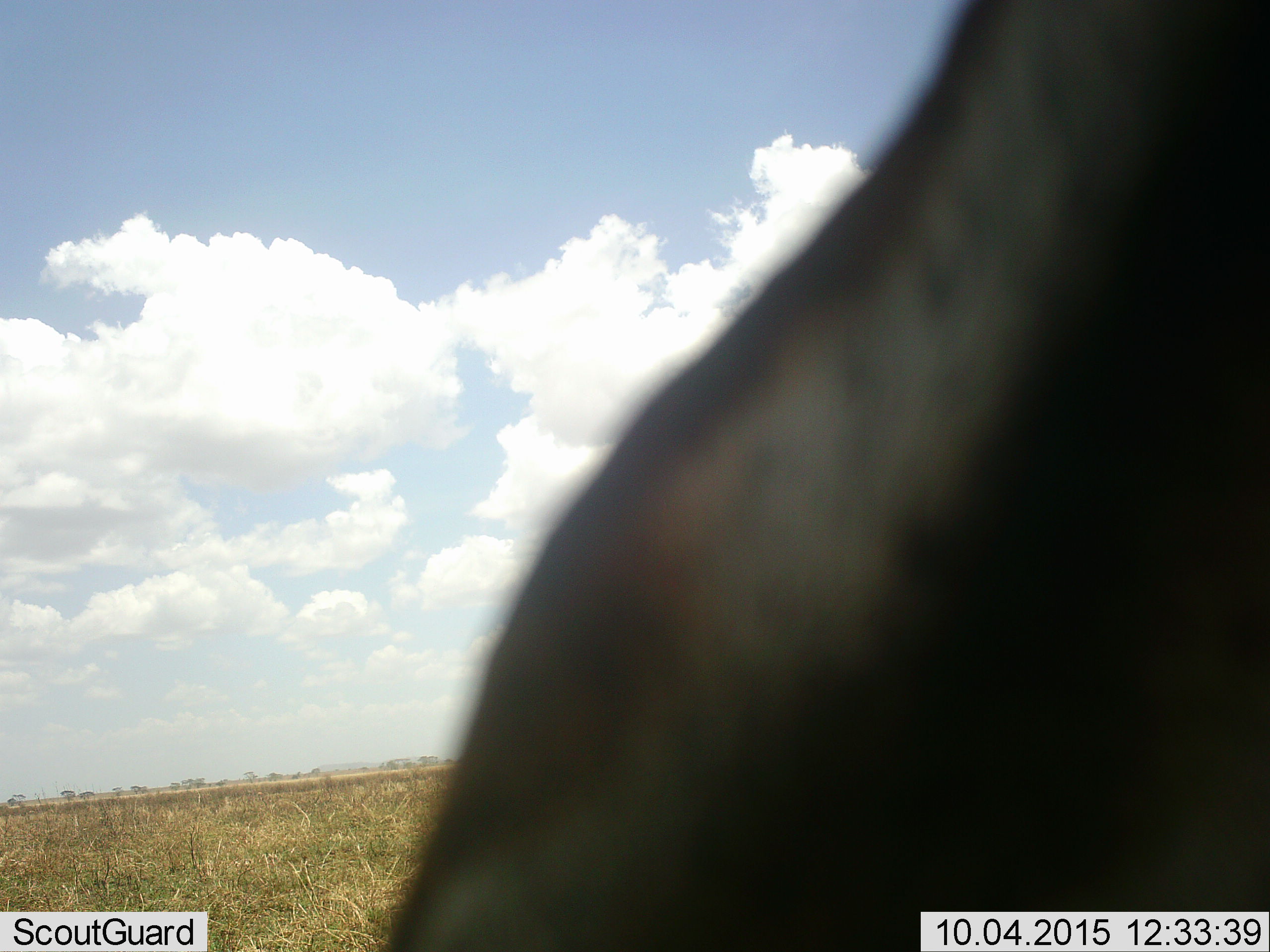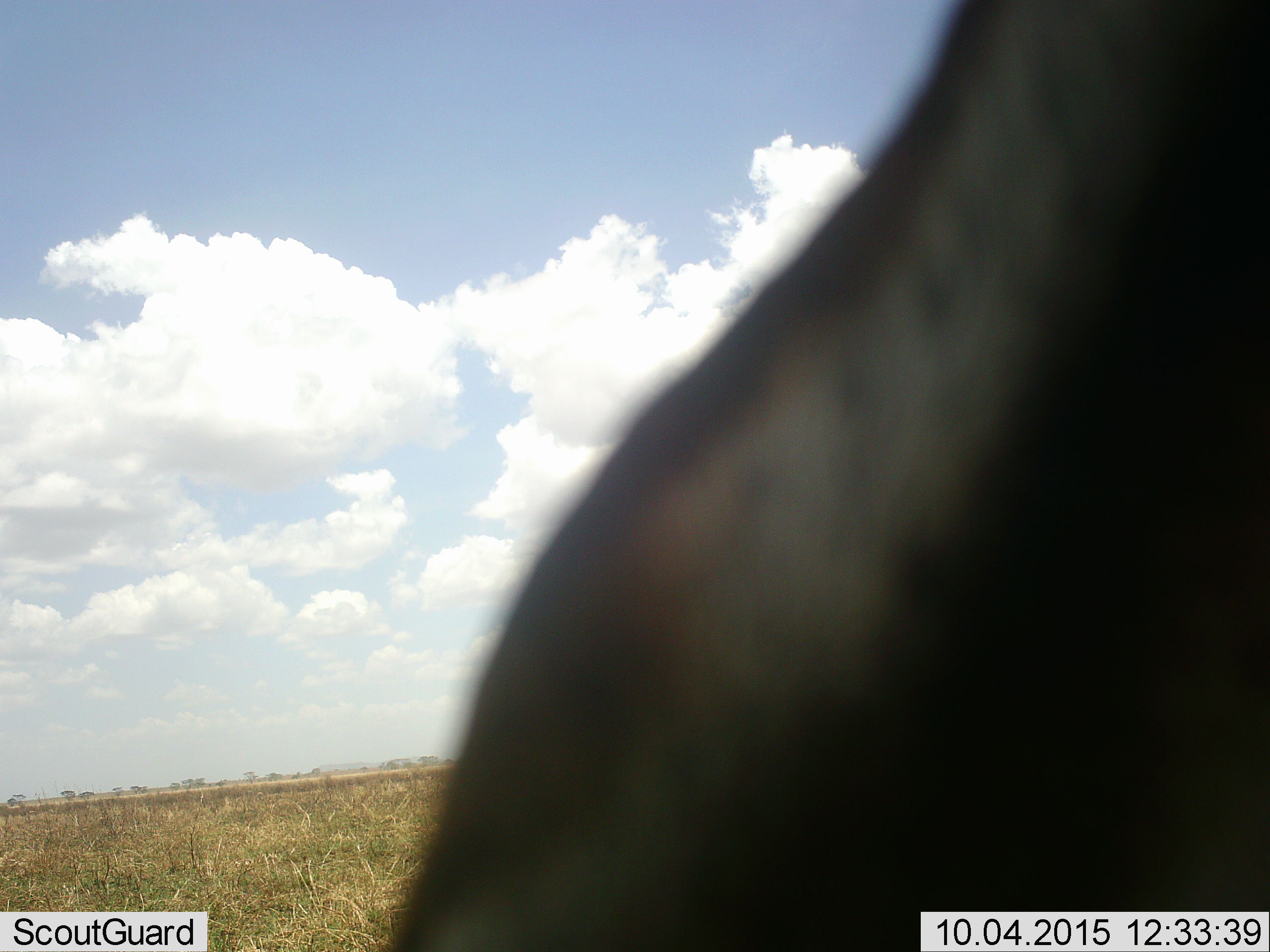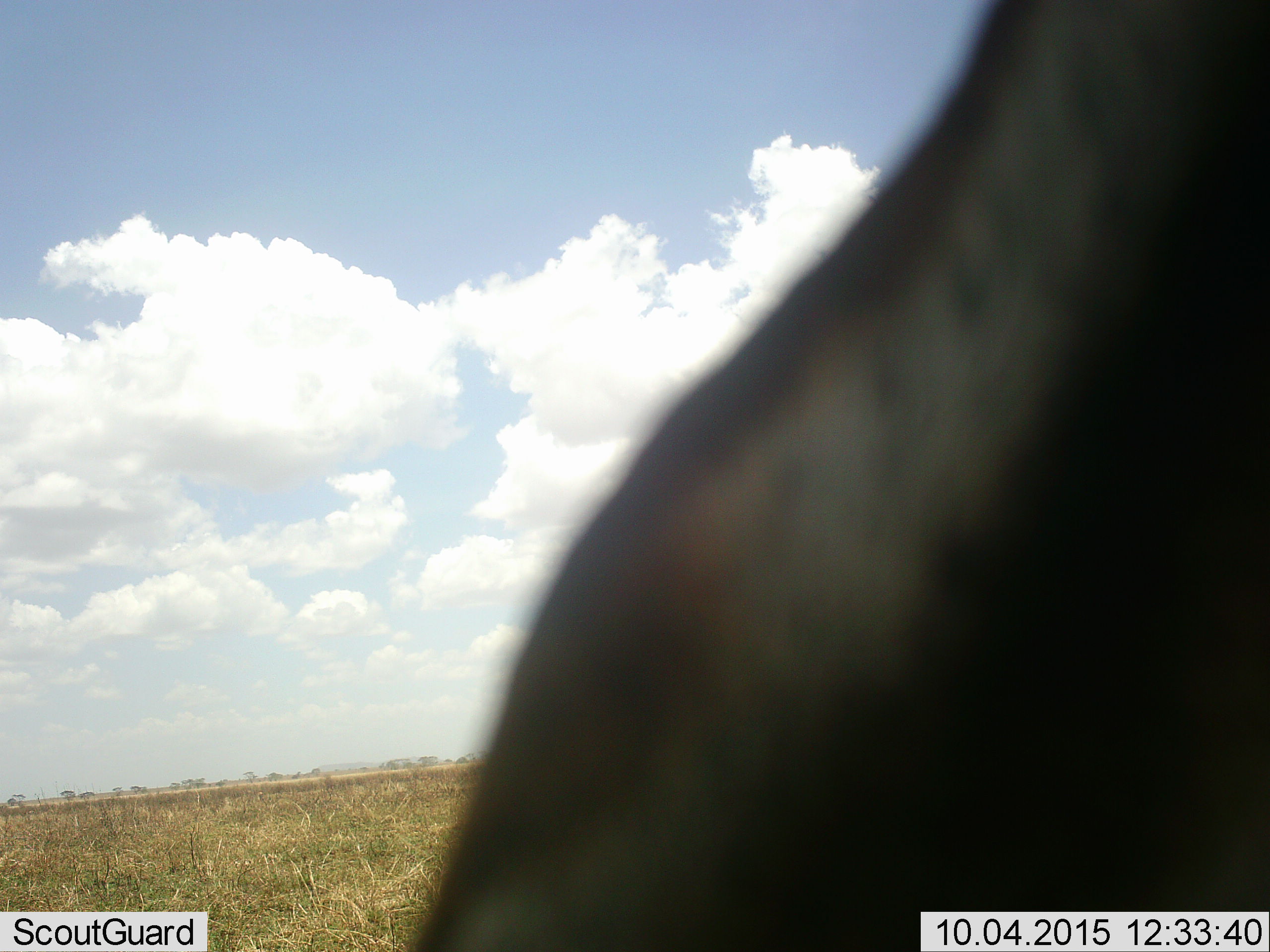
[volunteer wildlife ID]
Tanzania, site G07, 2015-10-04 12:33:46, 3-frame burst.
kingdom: Animalia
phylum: Chordata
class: Mammalia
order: Artiodactyla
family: Bovidae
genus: Eudorcas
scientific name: Eudorcas thomsonii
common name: thomson's gazelle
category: gazellethomsons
Gazellethomsons (thomson's gazelle) (Eudorcas thomsonii), count 1. Behavior (volunteer vote fractions): standing 100%, resting 0%, moving 0%, interacting 0%. Young present (vote fraction): 0%. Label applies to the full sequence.